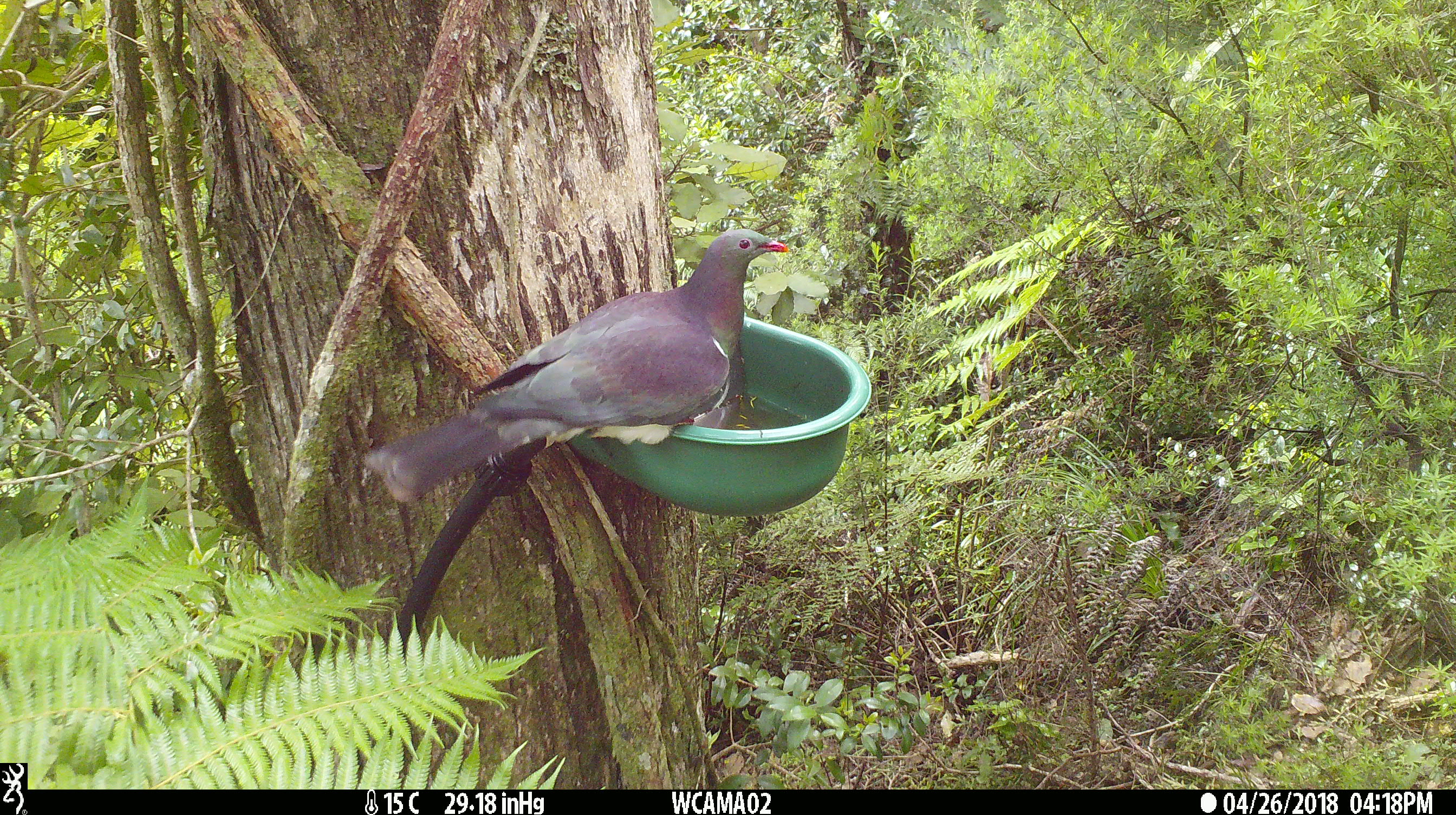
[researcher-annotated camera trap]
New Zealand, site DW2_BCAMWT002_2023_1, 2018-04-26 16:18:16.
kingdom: Animalia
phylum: Chordata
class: Aves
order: Columbiformes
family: Columbidae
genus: Hemiphaga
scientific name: Hemiphaga novaeseelandiae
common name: new zealand pigeon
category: kereru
Kereru (new zealand pigeon) (Hemiphaga novaeseelandiae).